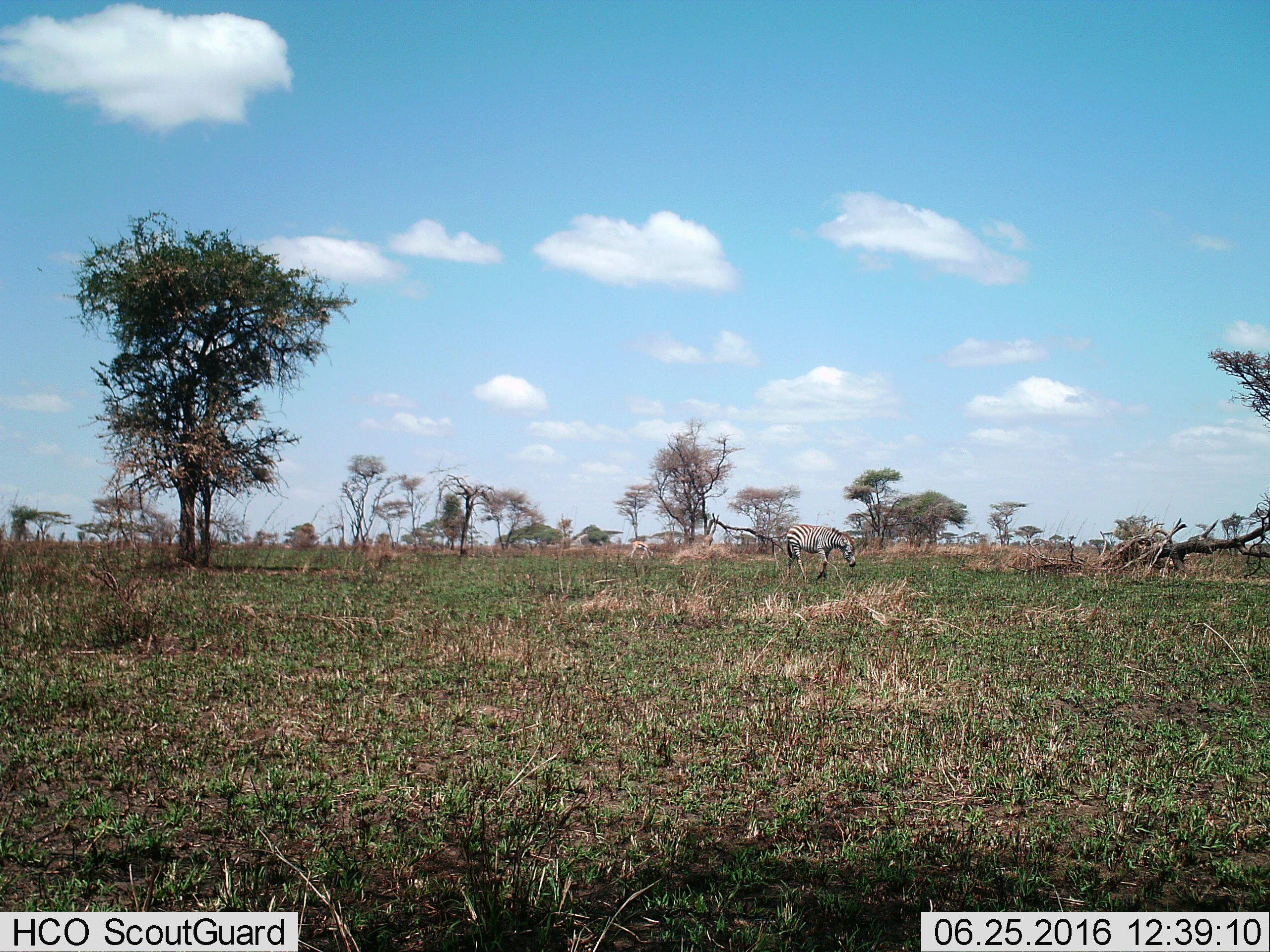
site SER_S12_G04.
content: unidentified animal